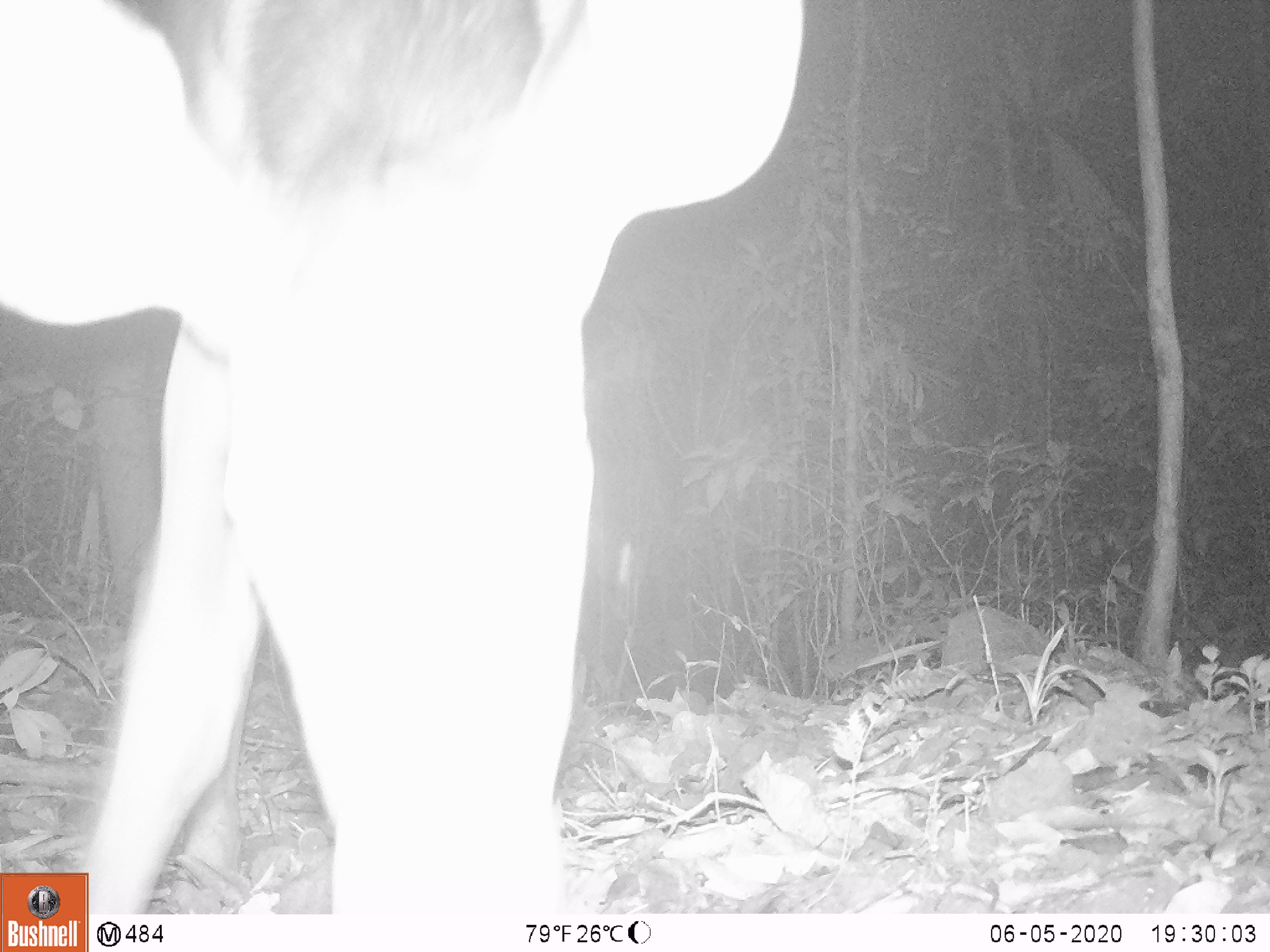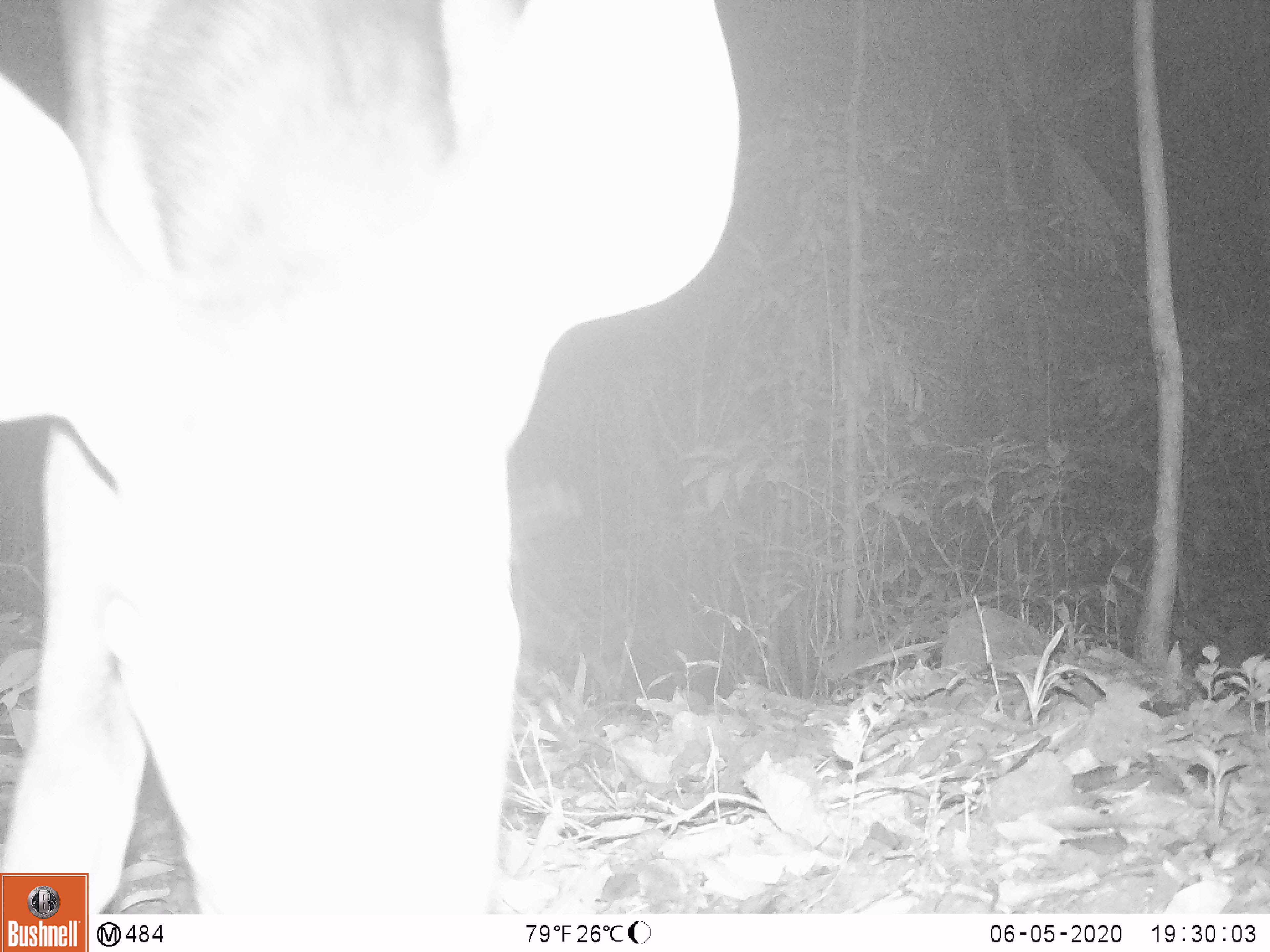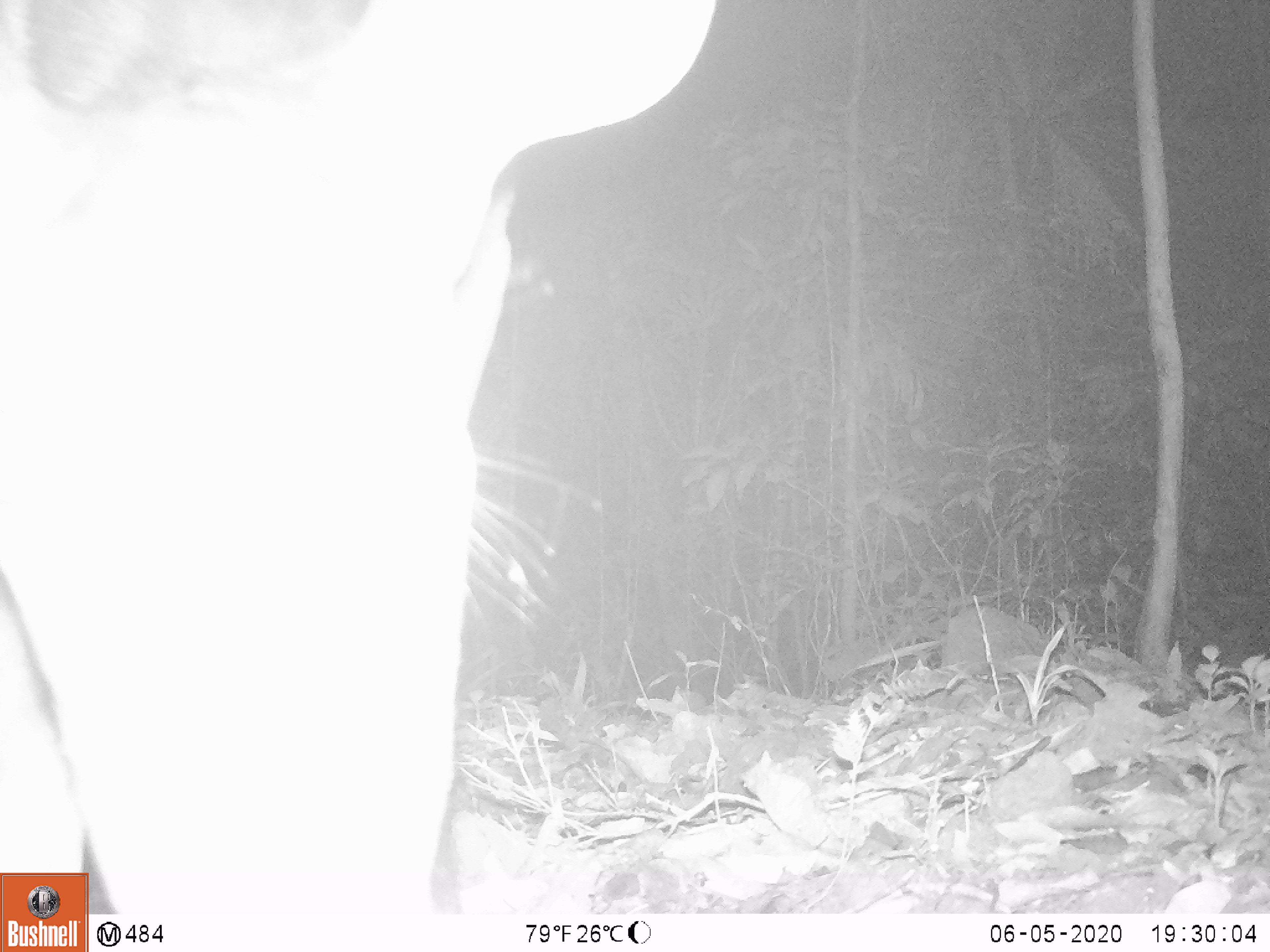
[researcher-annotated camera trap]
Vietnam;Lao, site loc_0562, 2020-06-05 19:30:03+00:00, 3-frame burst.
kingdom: Animalia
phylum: Chordata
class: Mammalia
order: Artiodactyla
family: Cervidae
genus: Rusa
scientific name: Rusa unicolor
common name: sambar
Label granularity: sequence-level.